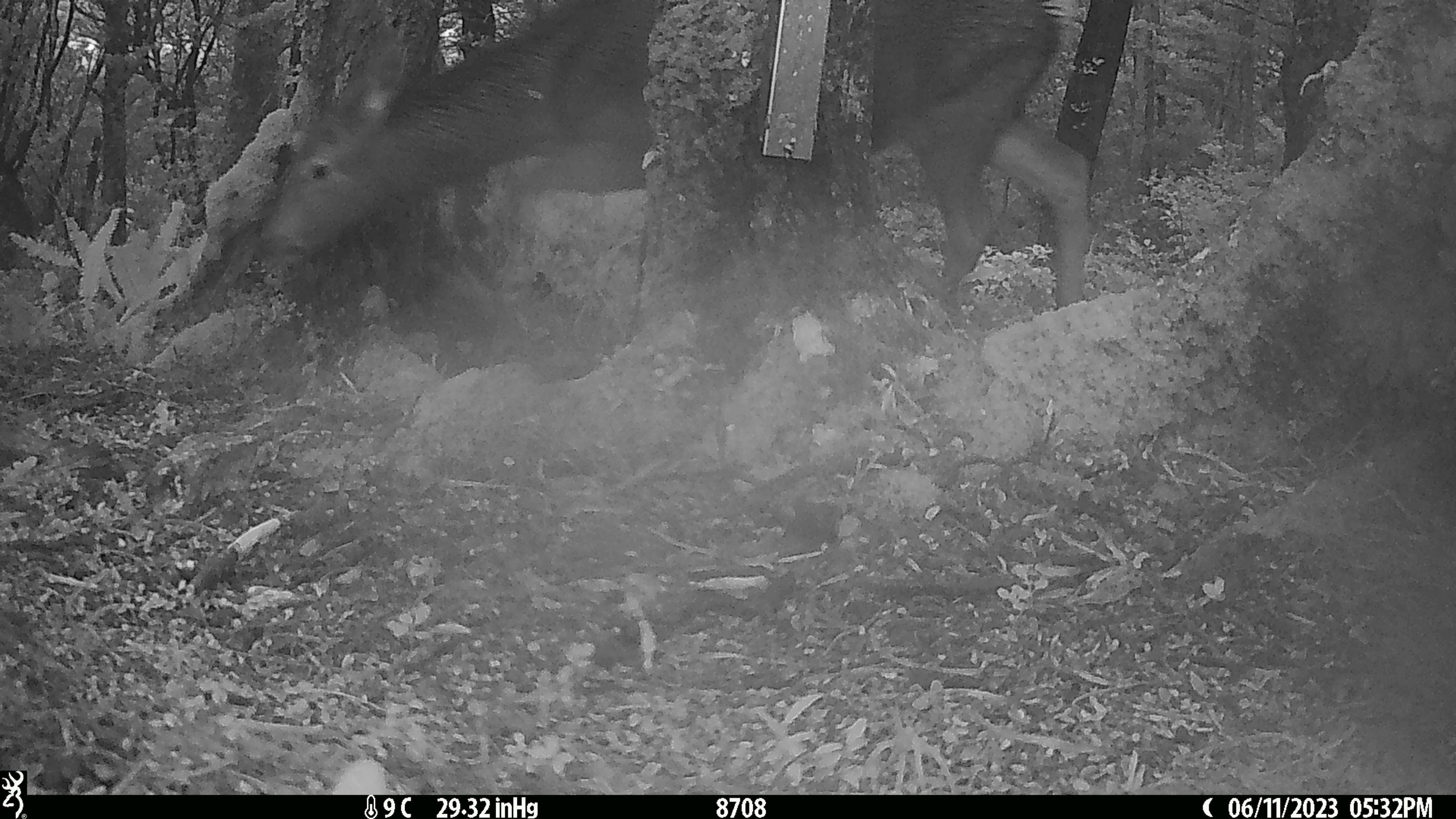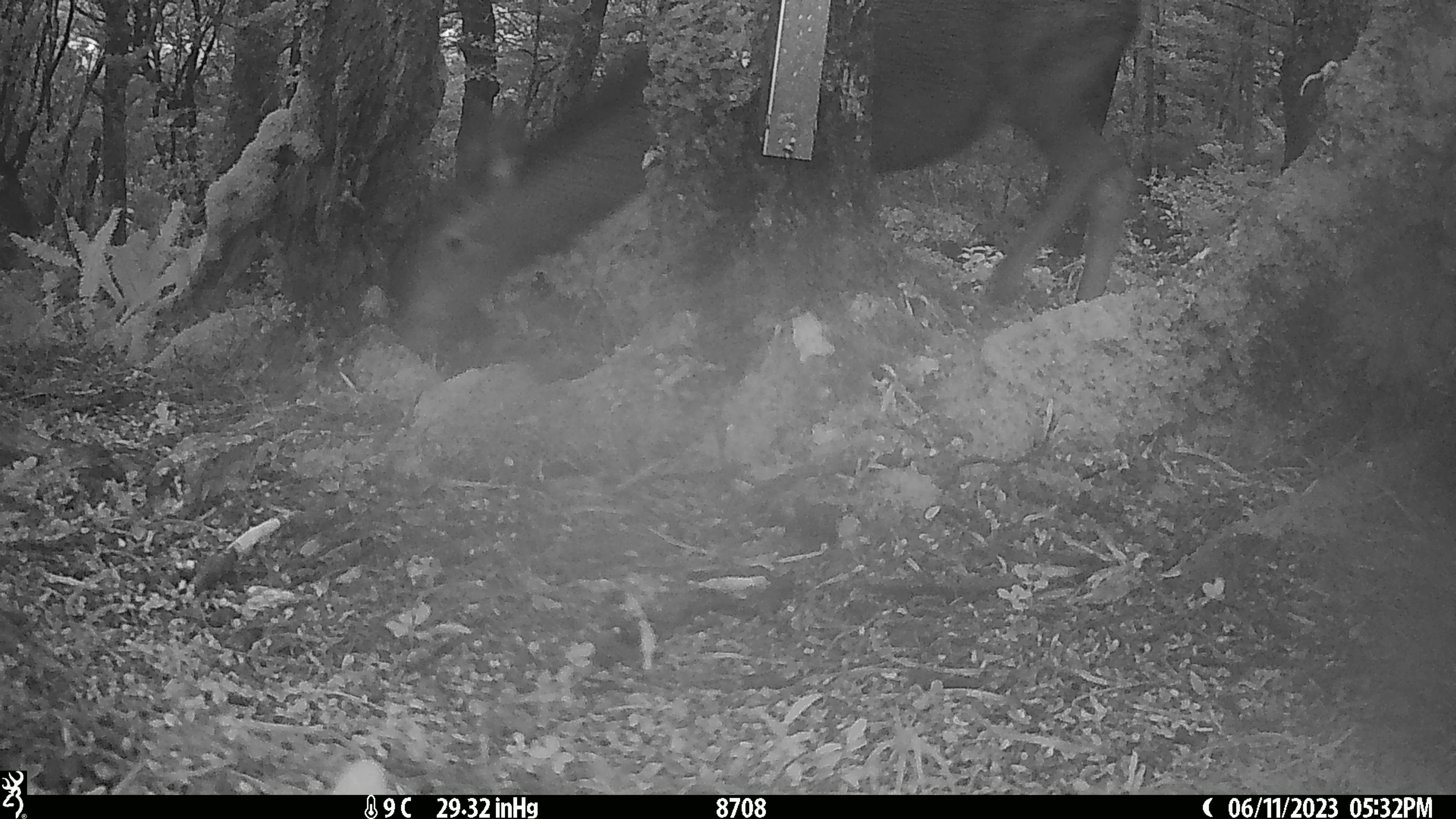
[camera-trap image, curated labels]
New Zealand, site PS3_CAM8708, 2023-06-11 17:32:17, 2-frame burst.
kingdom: Animalia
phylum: Chordata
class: Mammalia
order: Artiodactyla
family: Cervidae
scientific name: Cervidae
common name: deer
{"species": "deer (Cervidae)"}